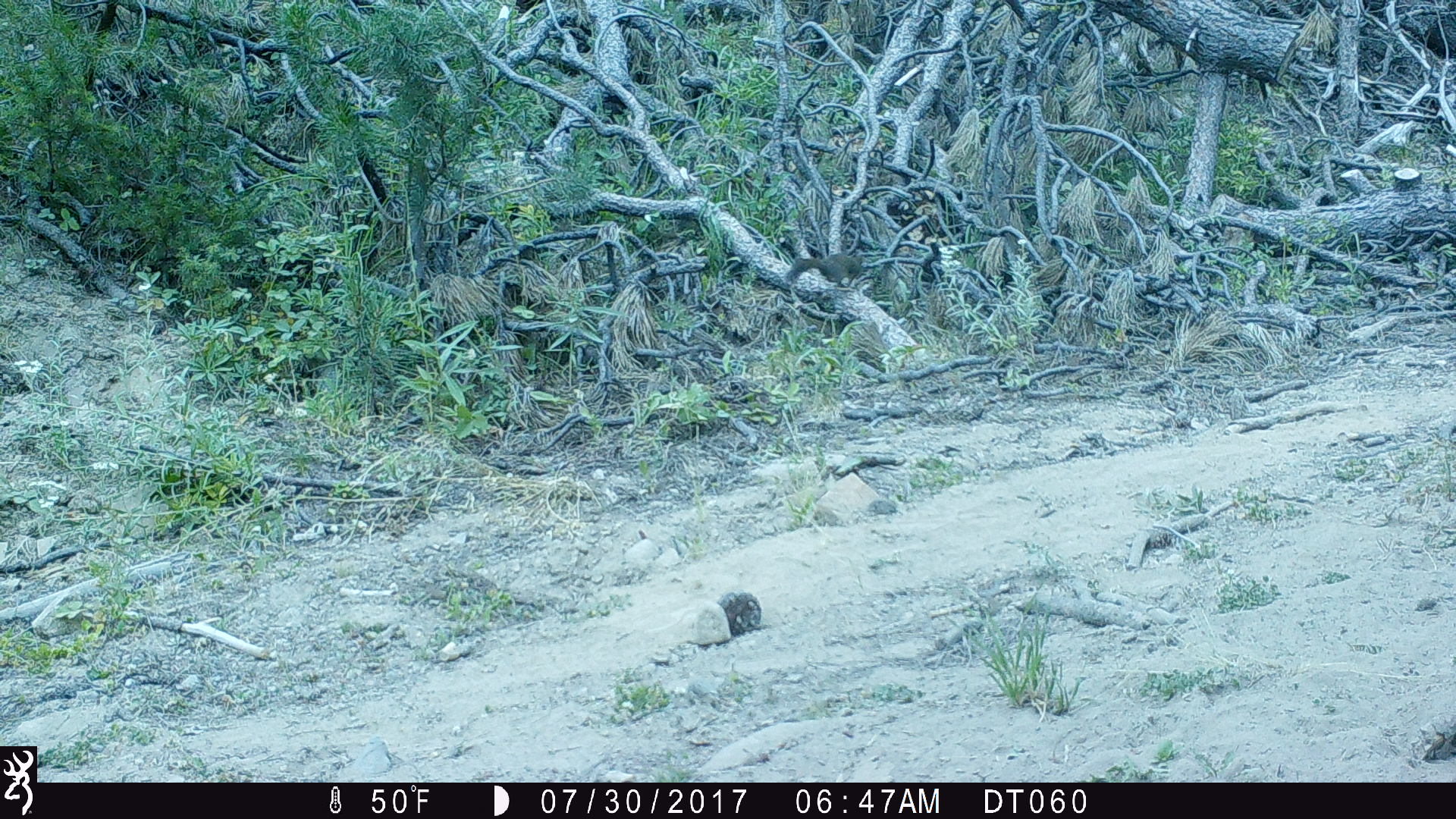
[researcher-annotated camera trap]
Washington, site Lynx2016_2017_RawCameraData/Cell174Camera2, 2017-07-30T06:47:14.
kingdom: Animalia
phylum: Chordata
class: Mammalia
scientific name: Mammalia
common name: small mammal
Small mammal (Mammalia). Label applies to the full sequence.